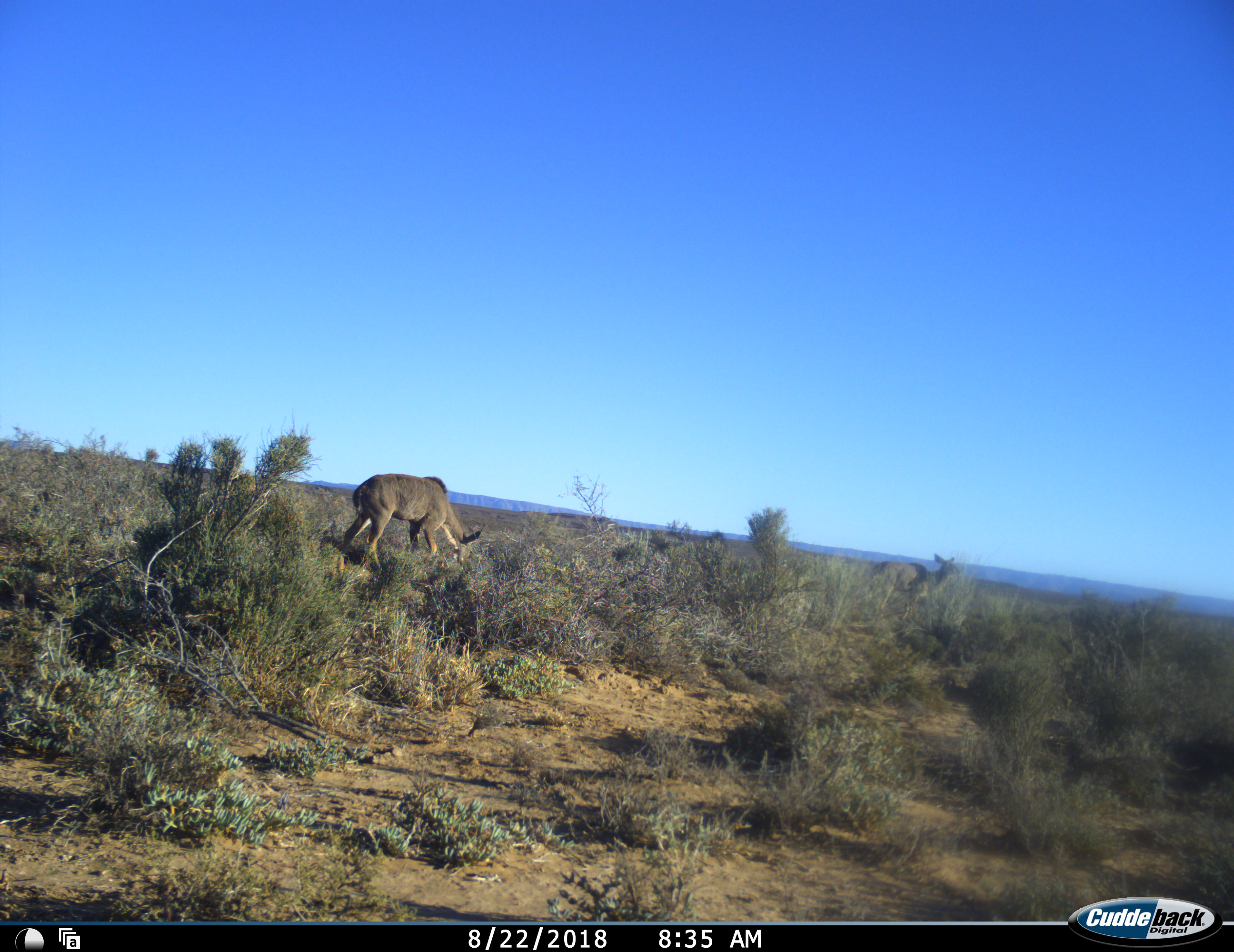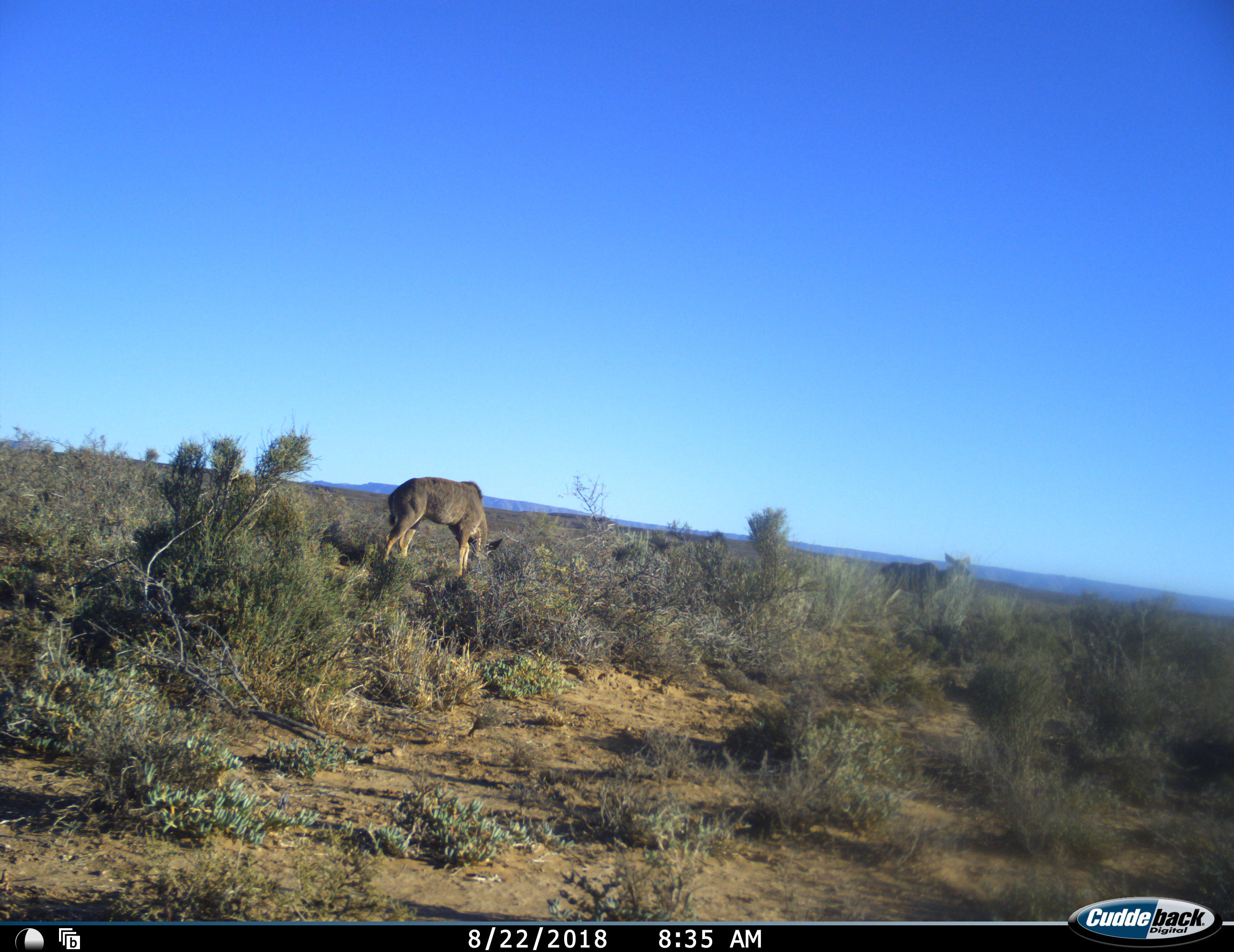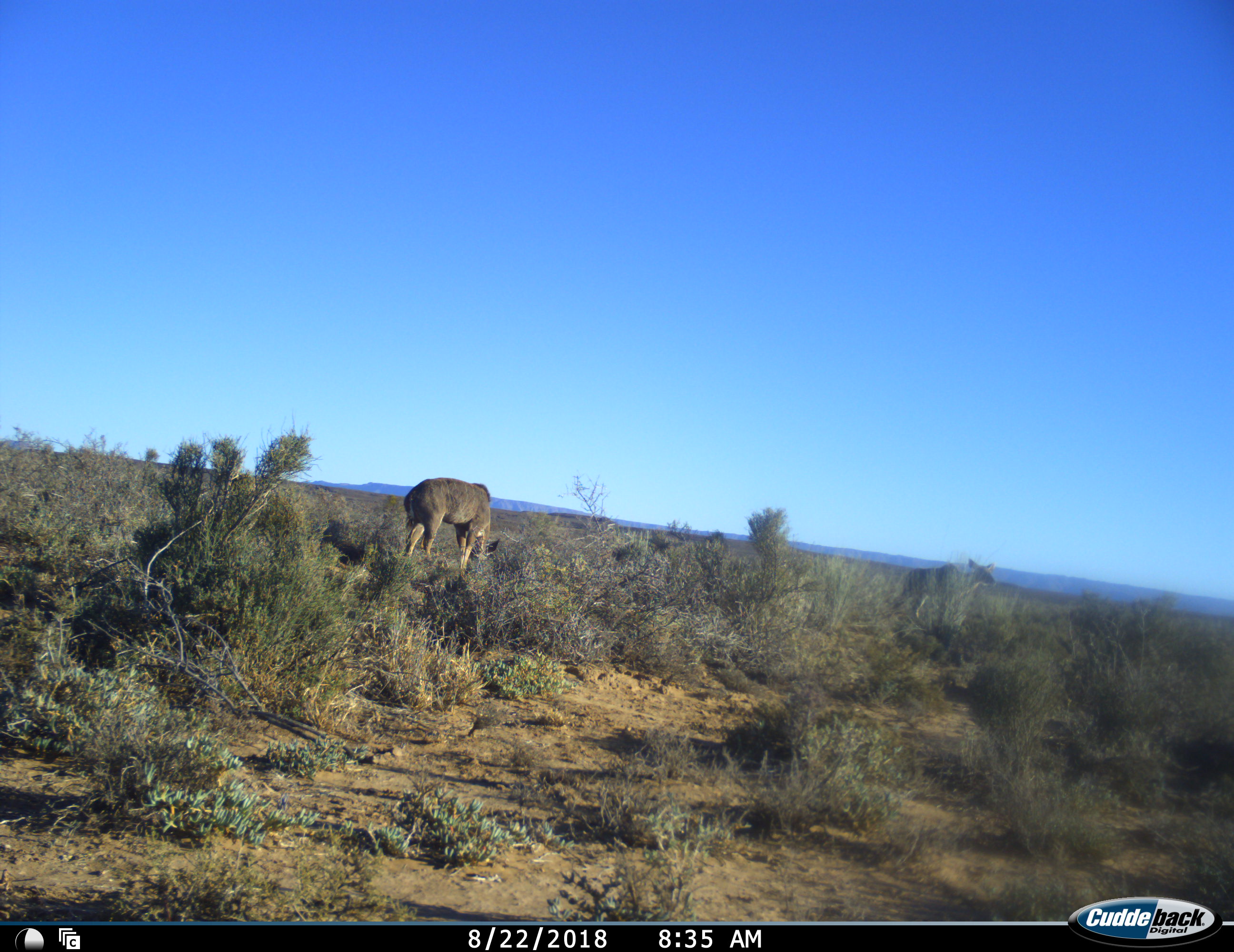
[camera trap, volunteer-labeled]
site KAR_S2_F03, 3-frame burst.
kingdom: Animalia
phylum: Chordata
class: Mammalia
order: Artiodactyla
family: Bovidae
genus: Tragelaphus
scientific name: Tragelaphus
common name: kudu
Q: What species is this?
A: Kudu (Tragelaphus).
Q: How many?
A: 2.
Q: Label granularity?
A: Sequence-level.